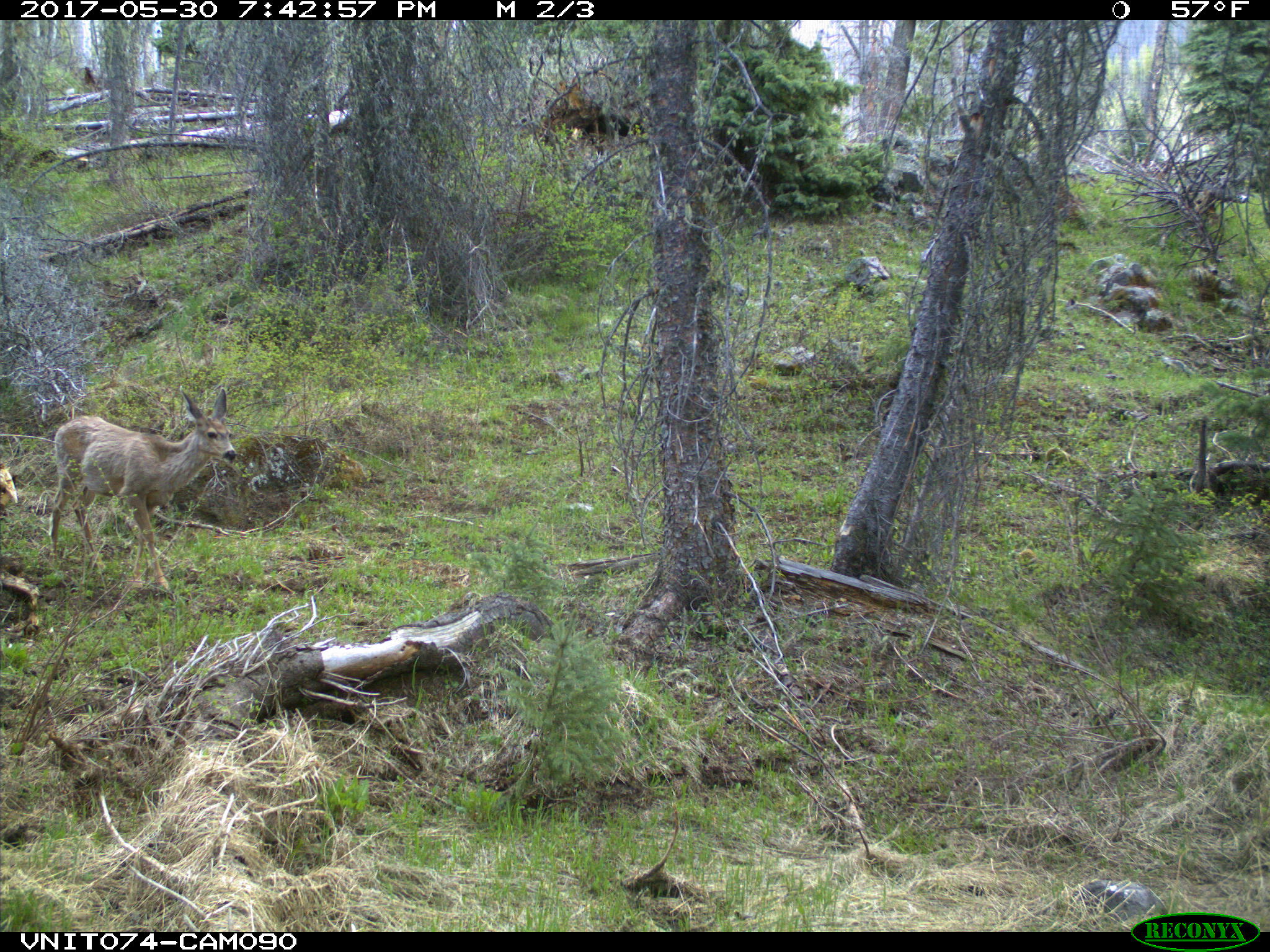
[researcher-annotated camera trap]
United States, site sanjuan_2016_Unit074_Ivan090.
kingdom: Animalia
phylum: Chordata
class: Mammalia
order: Artiodactyla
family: Cervidae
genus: Odocoileus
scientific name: Odocoileus hemionus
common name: mule deer